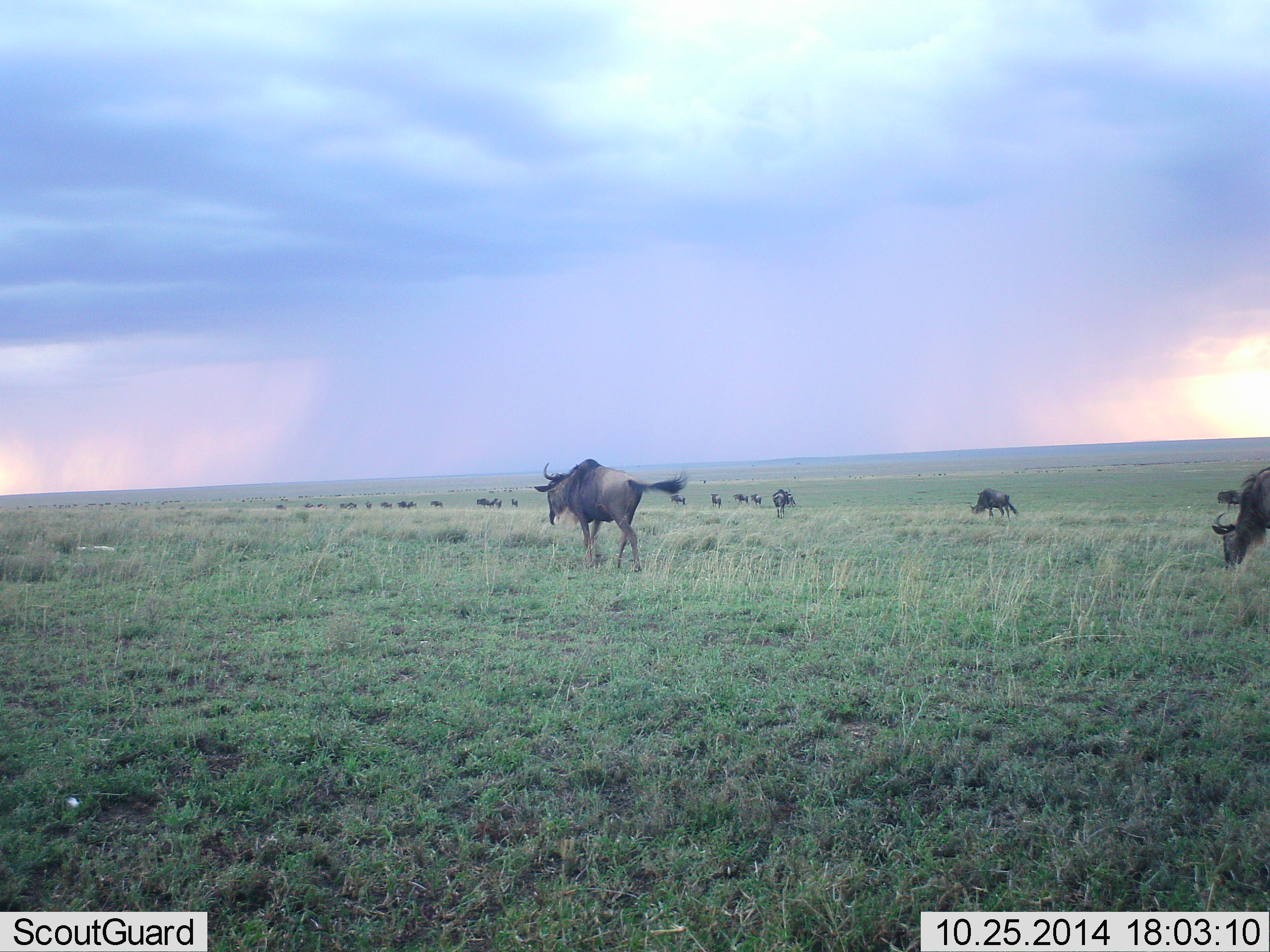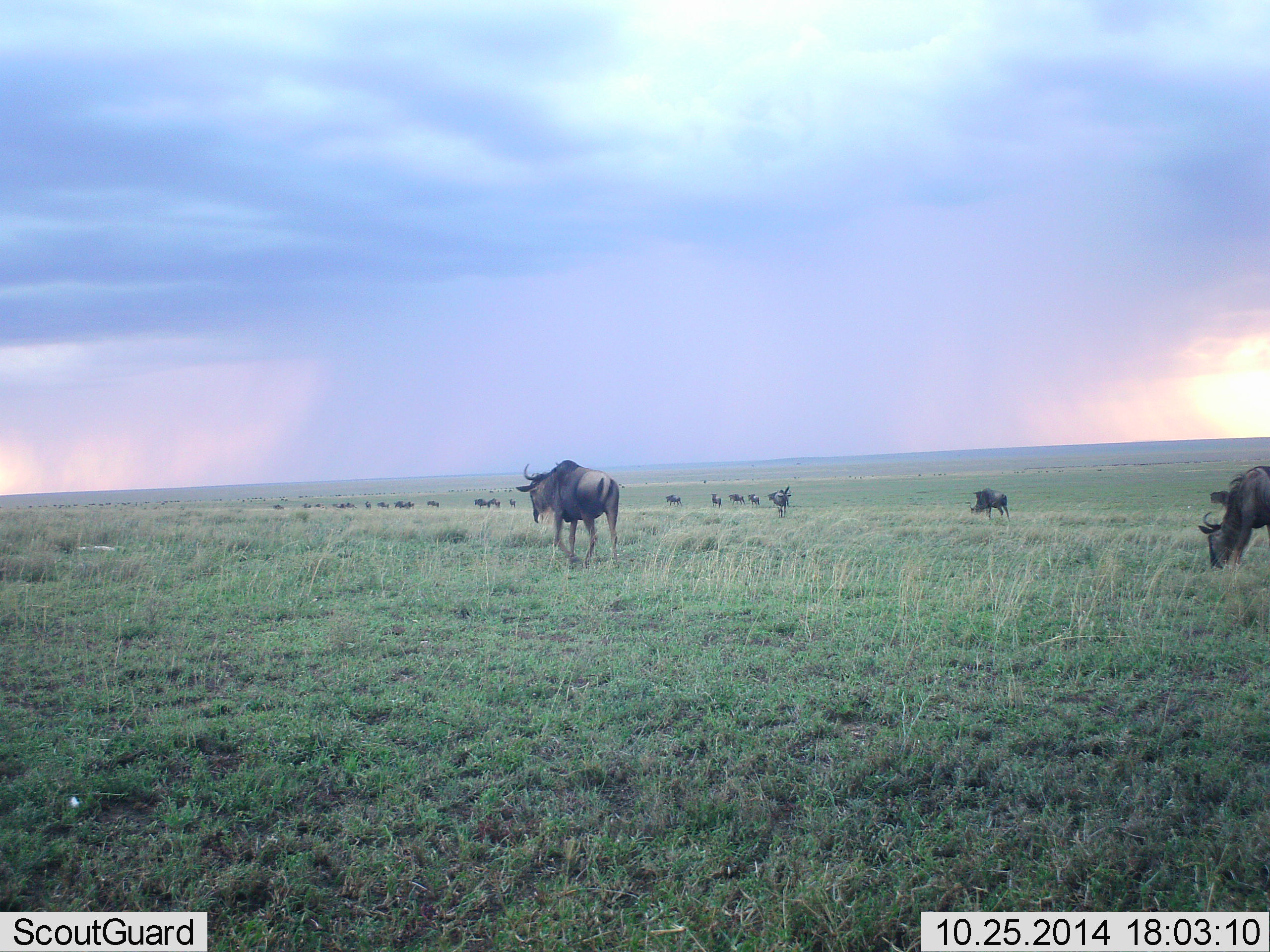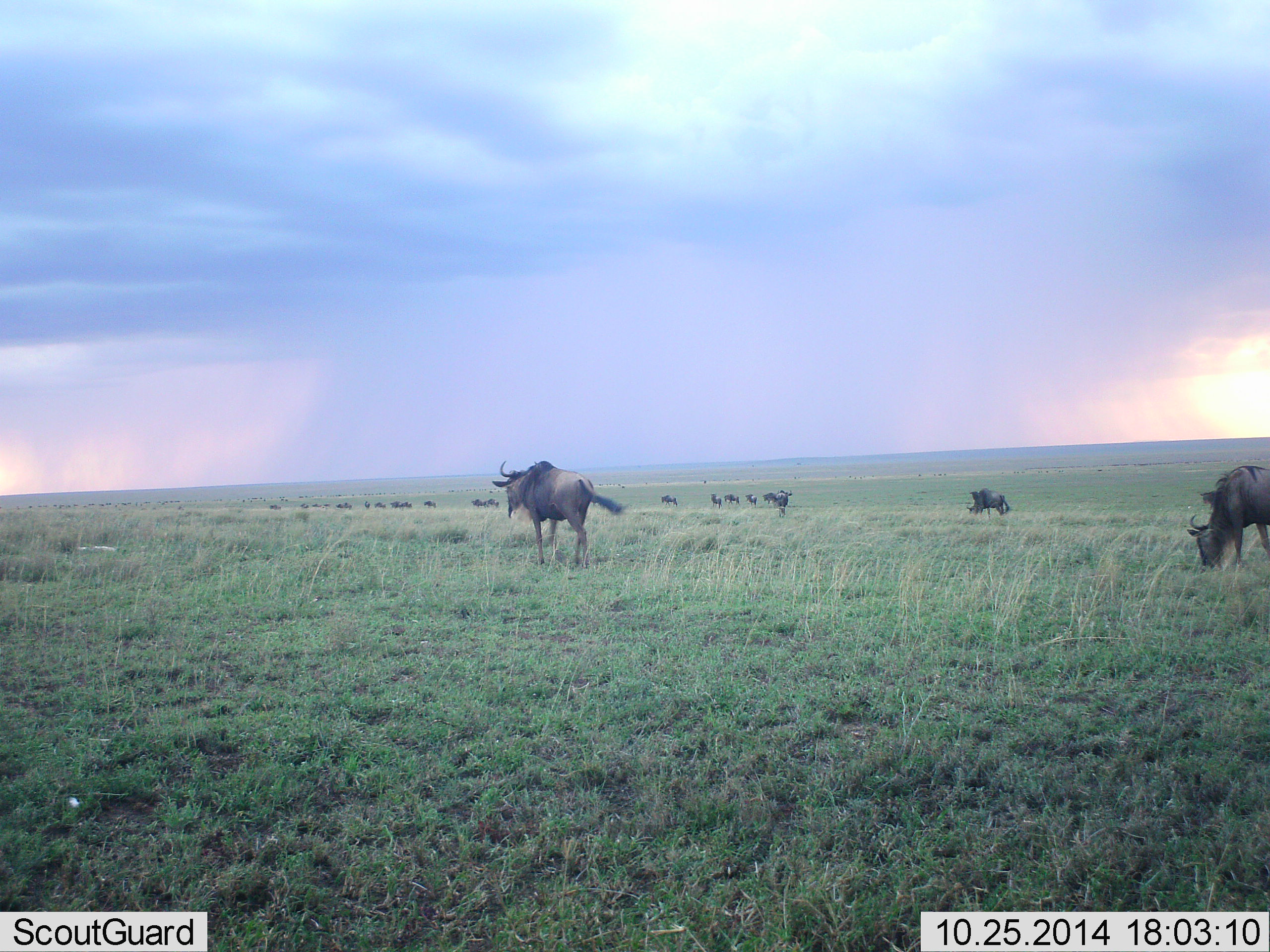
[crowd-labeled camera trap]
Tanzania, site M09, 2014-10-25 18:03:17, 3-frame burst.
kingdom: Animalia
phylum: Chordata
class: Mammalia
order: Artiodactyla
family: Bovidae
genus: Connochaetes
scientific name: Connochaetes taurinus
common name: blue wildebeest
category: wildebeest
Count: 11-50.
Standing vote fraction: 30%.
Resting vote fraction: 0%.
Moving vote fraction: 90%.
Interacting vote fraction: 0%.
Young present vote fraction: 0%.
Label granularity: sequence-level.